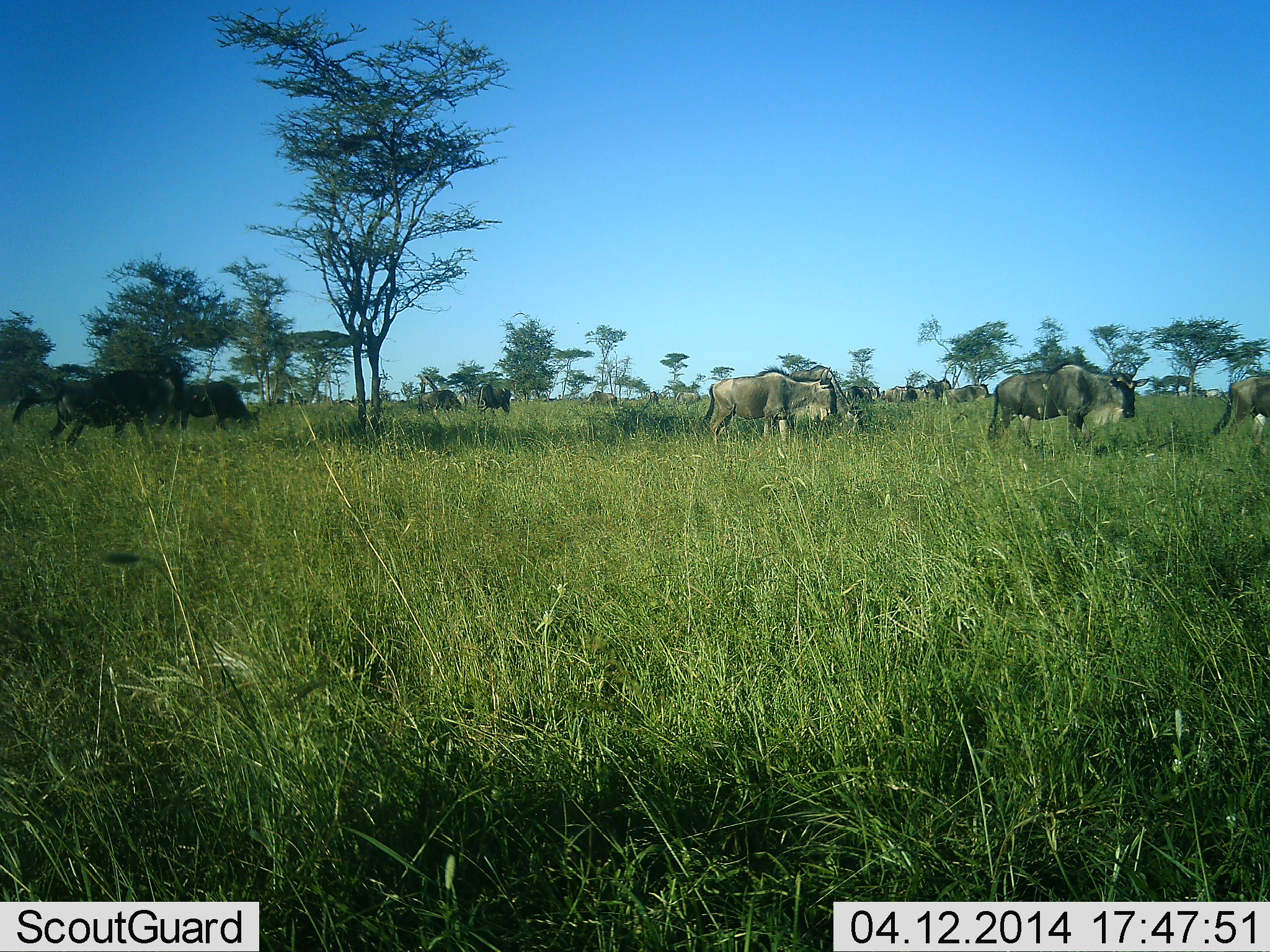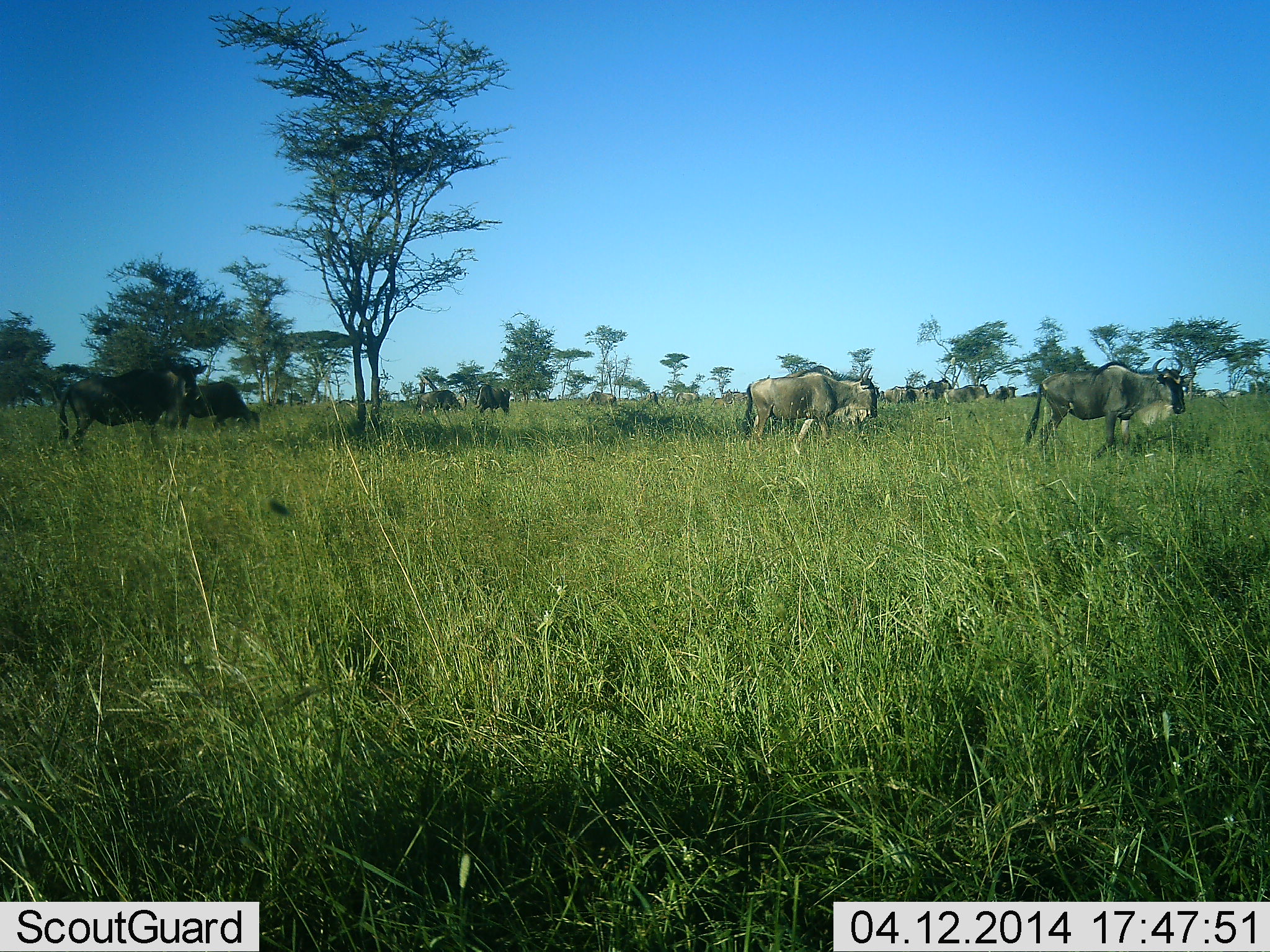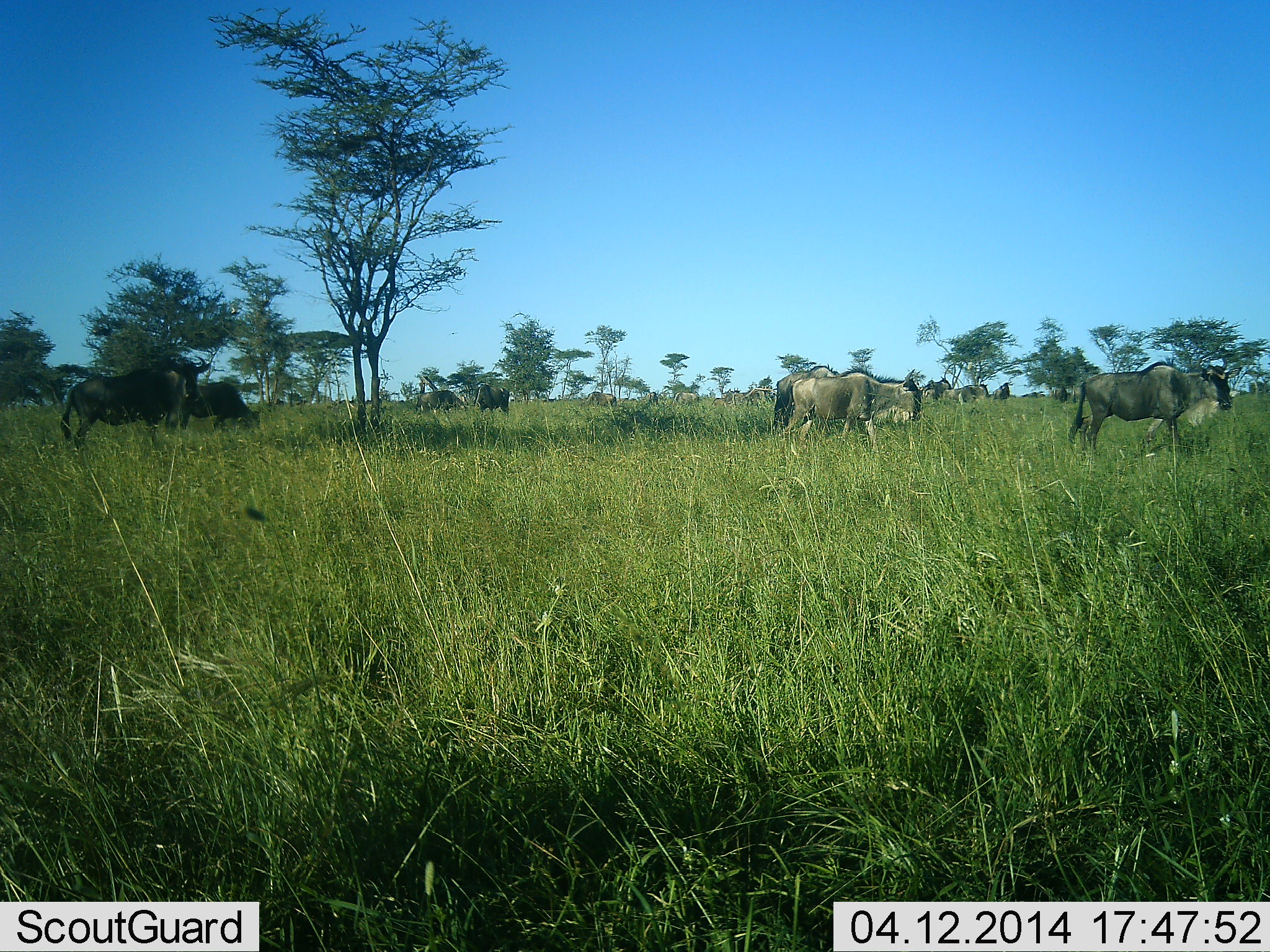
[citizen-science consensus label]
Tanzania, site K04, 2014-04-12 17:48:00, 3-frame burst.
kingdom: Animalia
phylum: Chordata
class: Mammalia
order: Artiodactyla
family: Bovidae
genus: Connochaetes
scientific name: Connochaetes taurinus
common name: blue wildebeest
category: wildebeest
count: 11-50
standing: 70%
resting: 0%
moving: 90%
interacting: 0%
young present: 0%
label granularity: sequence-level